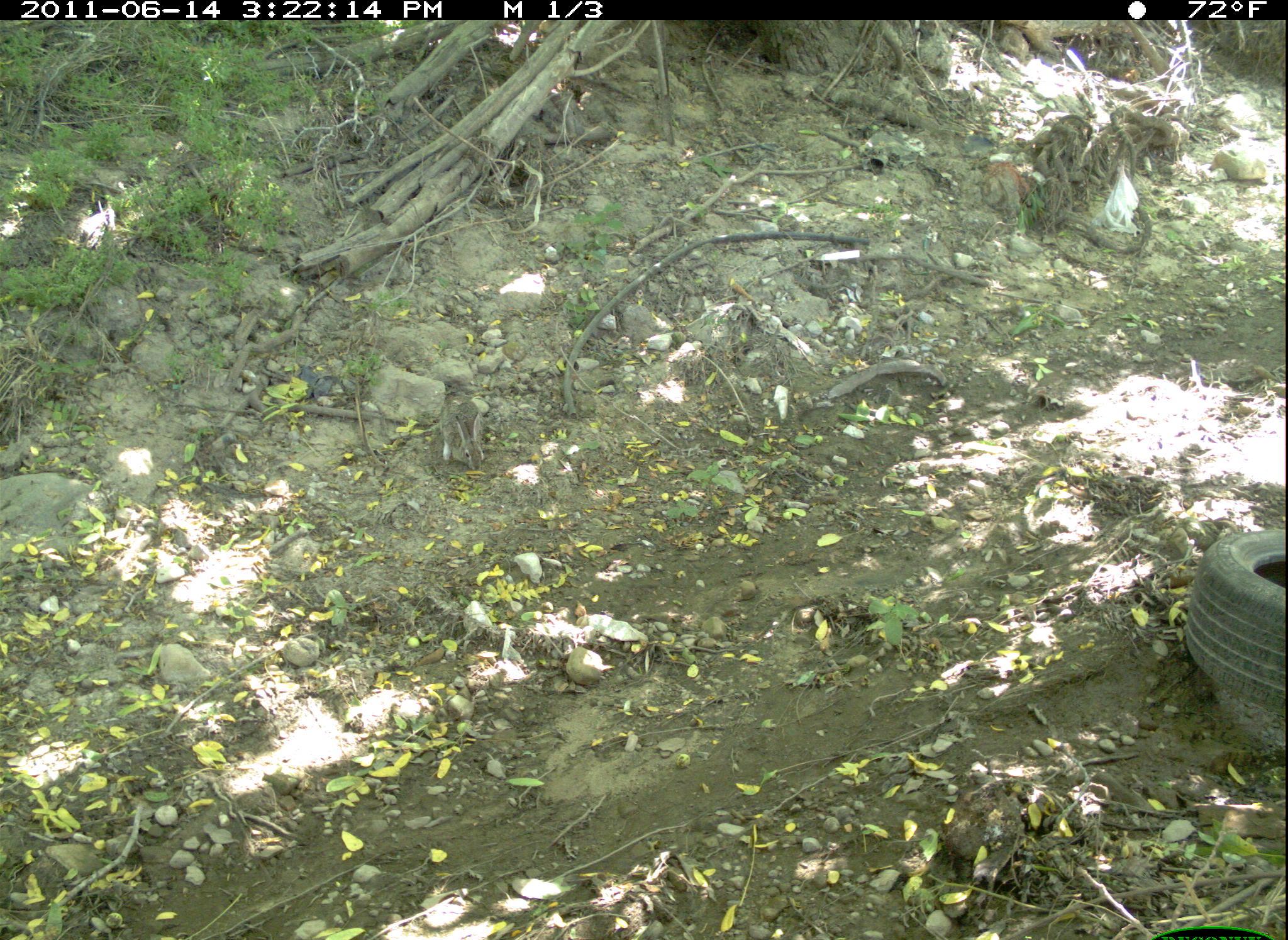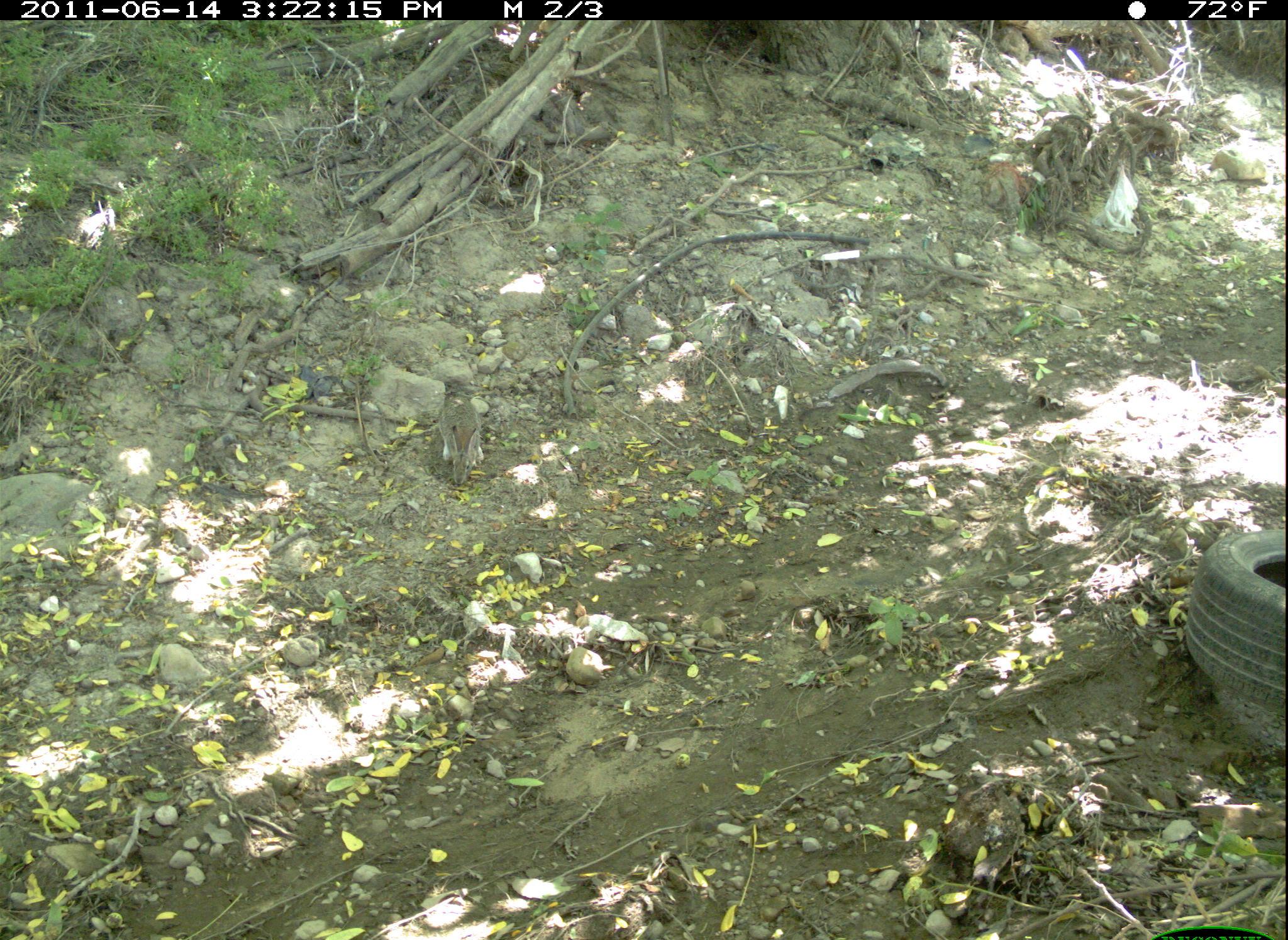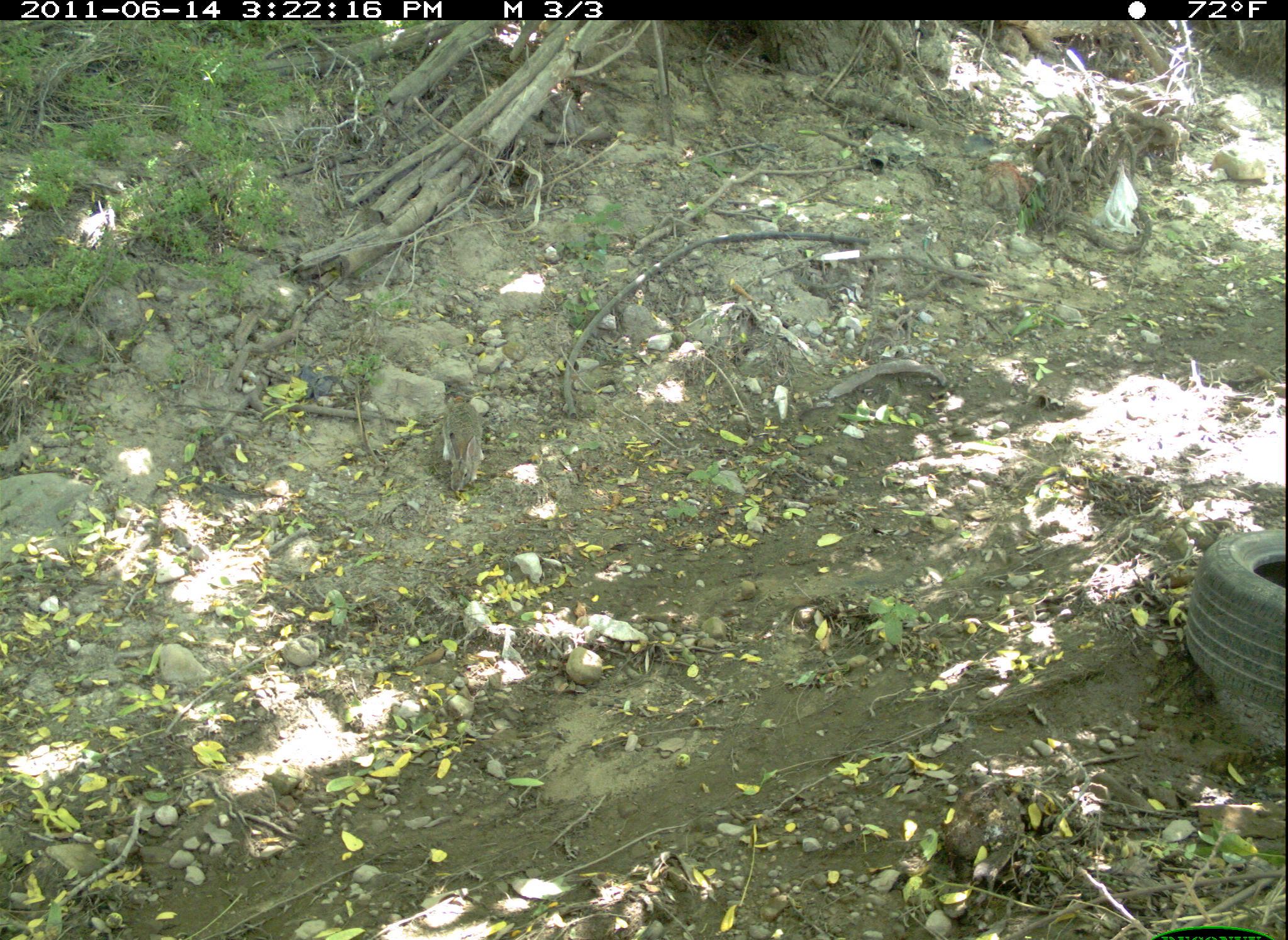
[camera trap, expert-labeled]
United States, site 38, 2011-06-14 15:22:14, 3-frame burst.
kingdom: Animalia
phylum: Chordata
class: Mammalia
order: Lagomorpha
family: Leporidae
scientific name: Leporidae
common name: rabbits and hares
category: rabbit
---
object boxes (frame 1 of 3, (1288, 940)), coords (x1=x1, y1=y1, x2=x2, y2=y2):
rabbit: (x1=427, y1=356, x2=512, y2=490)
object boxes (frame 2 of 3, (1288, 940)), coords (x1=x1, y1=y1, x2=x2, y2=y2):
rabbit: (x1=427, y1=387, x2=491, y2=490)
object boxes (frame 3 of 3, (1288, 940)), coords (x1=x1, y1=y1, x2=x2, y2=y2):
rabbit: (x1=417, y1=372, x2=515, y2=507)